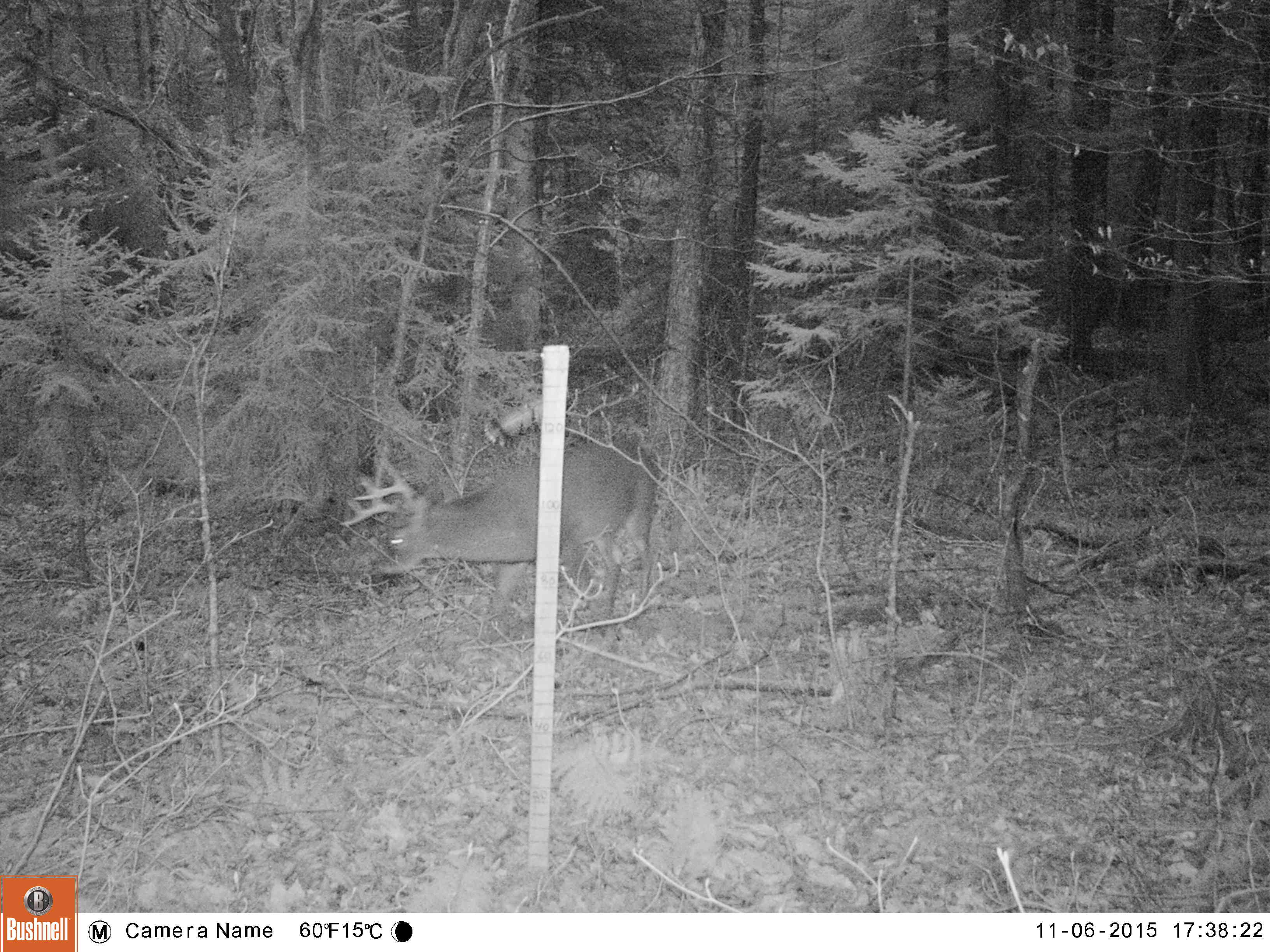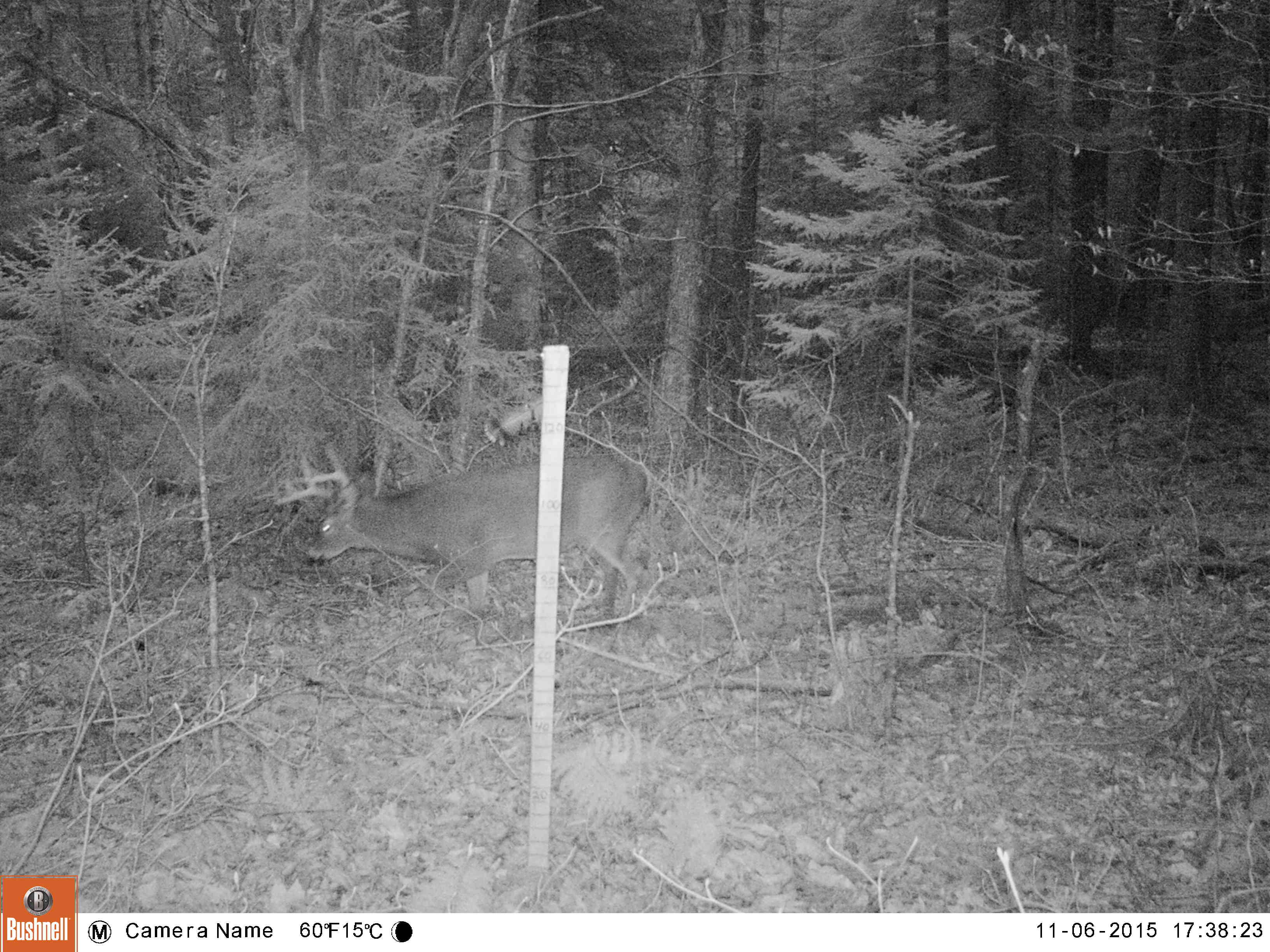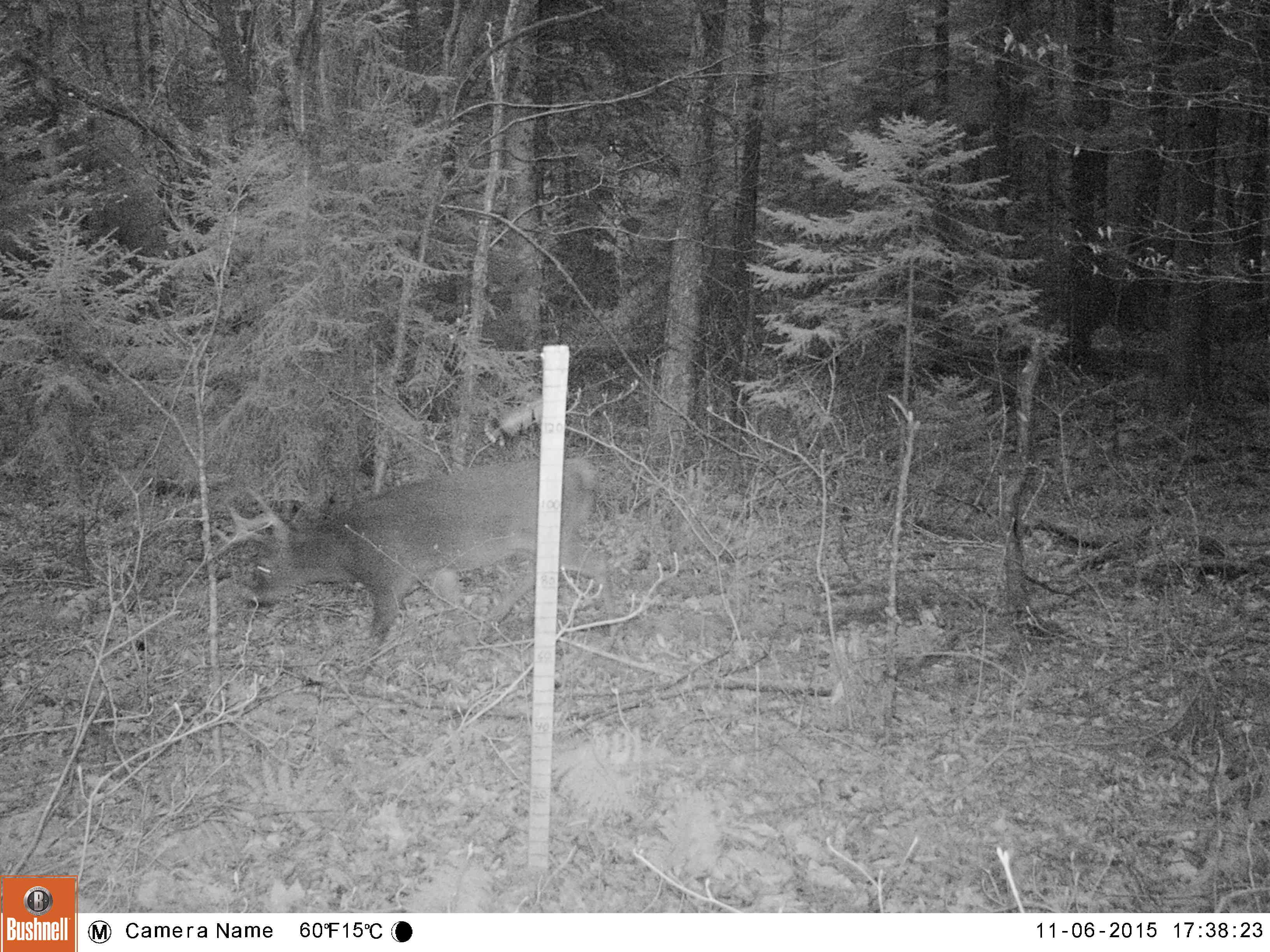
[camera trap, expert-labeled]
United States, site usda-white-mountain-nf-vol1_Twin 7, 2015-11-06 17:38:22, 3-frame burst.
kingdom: Animalia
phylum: Chordata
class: Mammalia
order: Artiodactyla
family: Cervidae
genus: Odocoileus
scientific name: Odocoileus virginianus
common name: white-tailed deer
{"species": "white-tailed deer (Odocoileus virginianus)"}